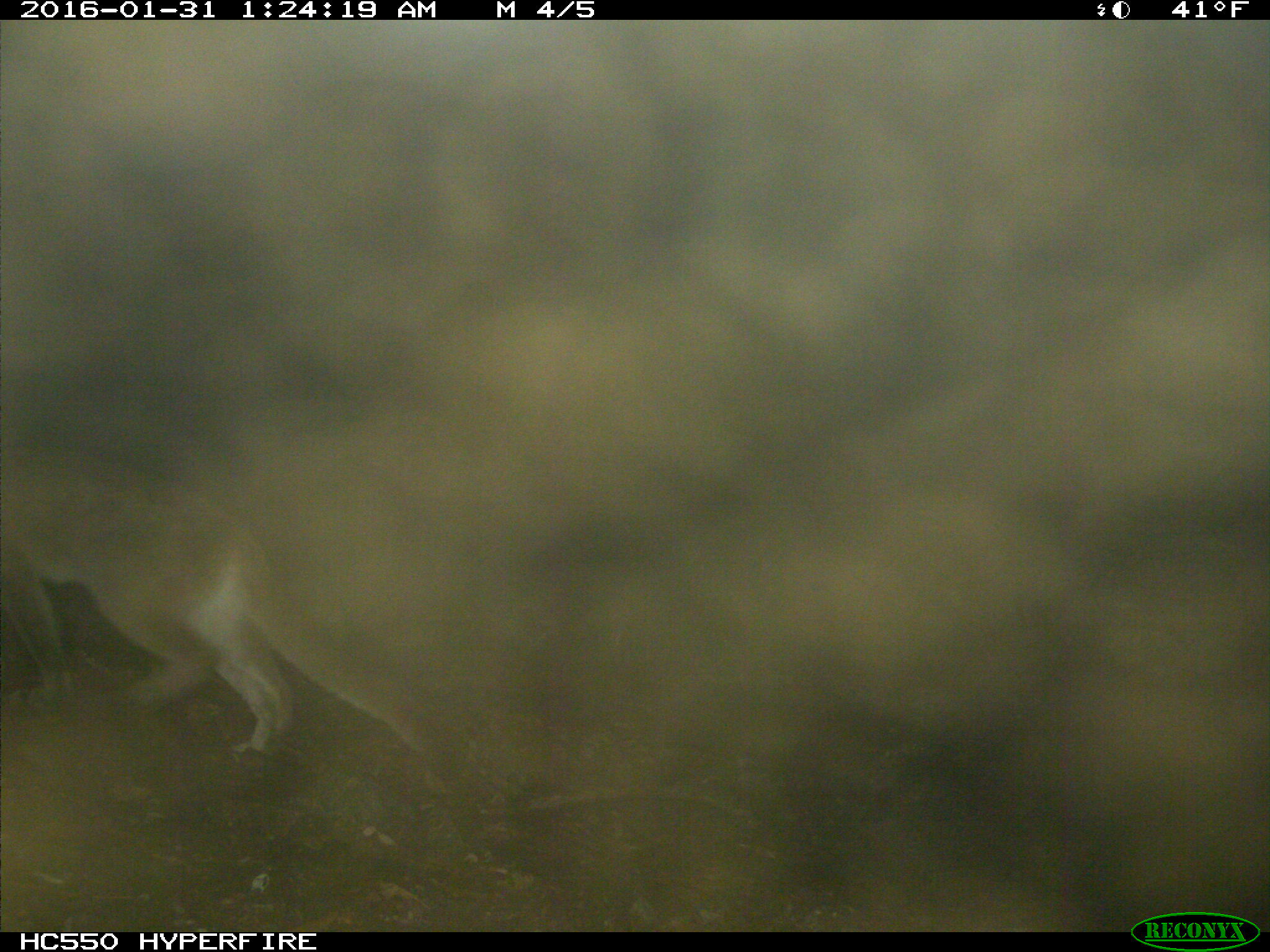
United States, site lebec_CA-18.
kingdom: Animalia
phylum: Chordata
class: Mammalia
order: Carnivora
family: Felidae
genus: Puma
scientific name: Puma concolor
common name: mountain lion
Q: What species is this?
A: Puma concolor (mountain lion).